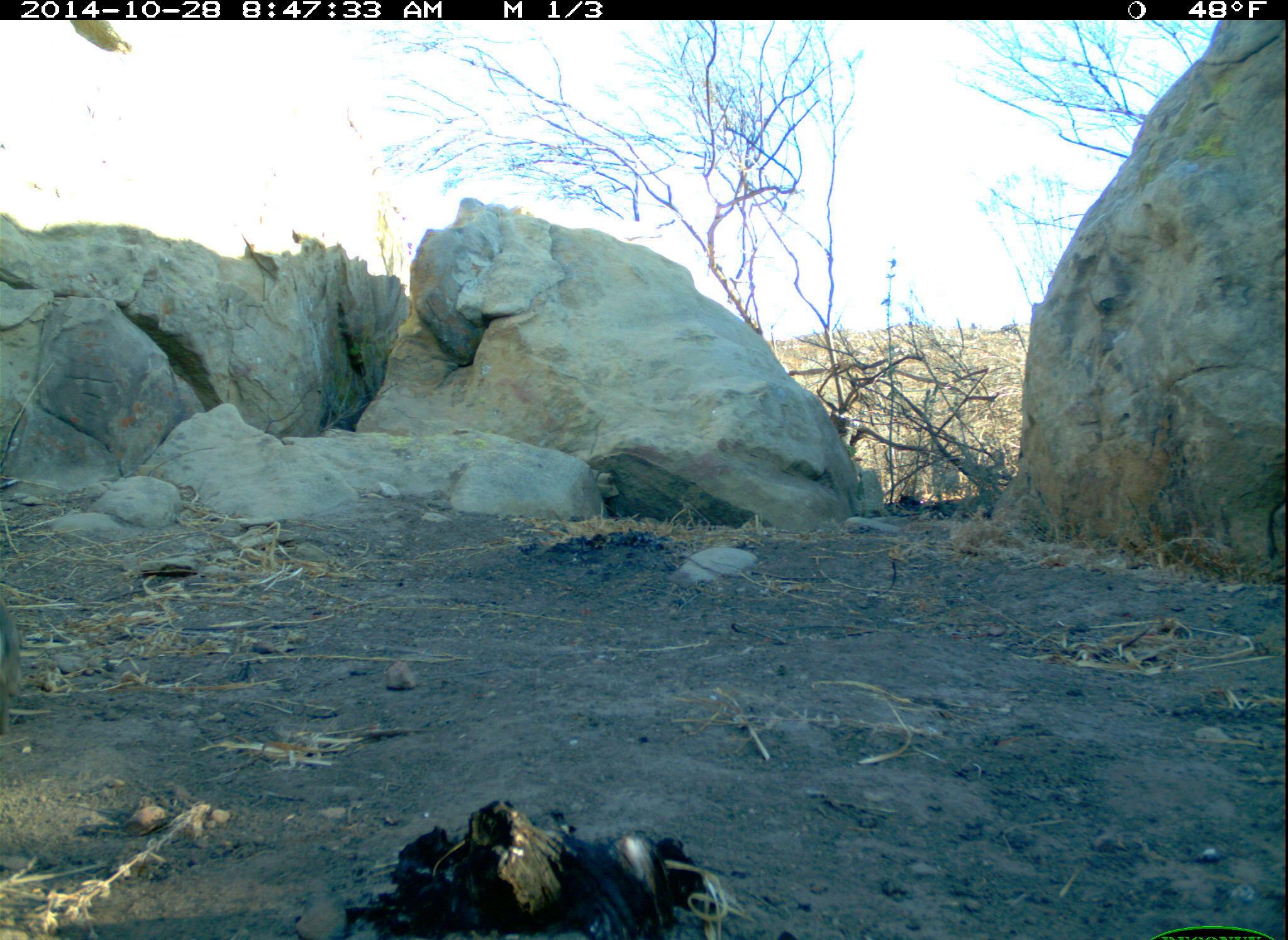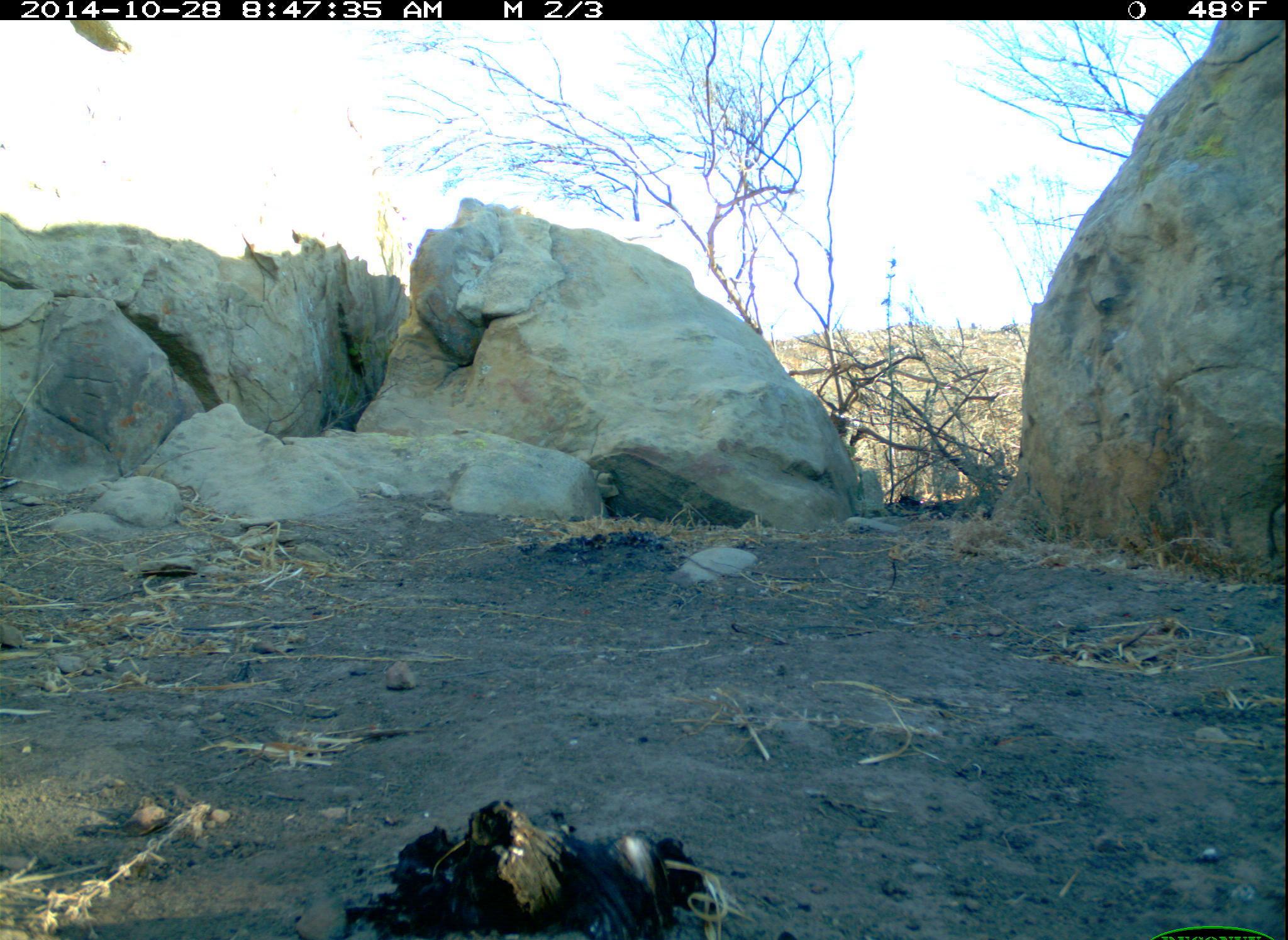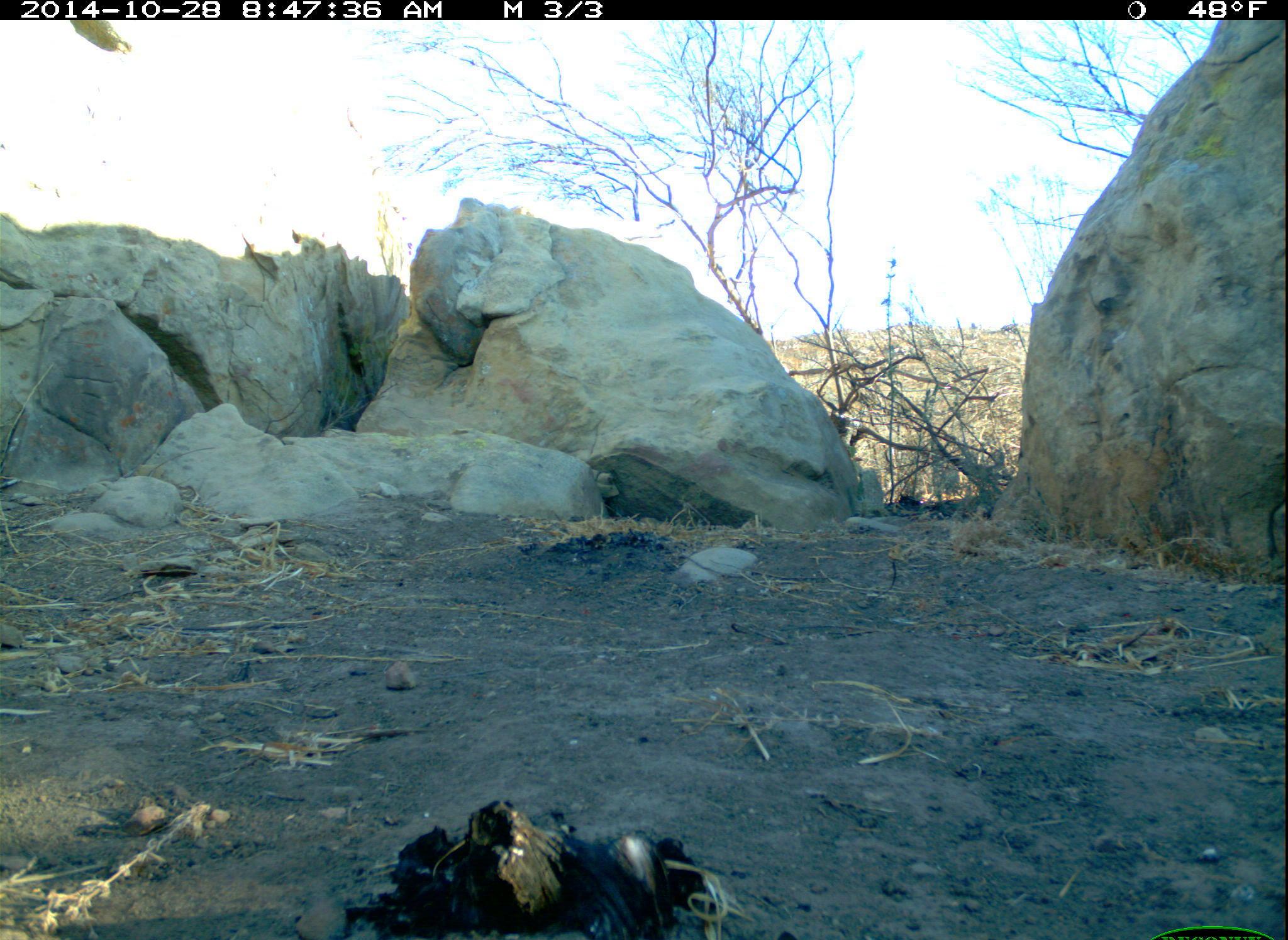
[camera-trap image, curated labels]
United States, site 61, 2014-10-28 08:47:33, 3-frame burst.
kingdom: Animalia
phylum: Chordata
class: Mammalia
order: Lagomorpha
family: Leporidae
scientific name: Leporidae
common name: rabbits and hares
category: rabbit